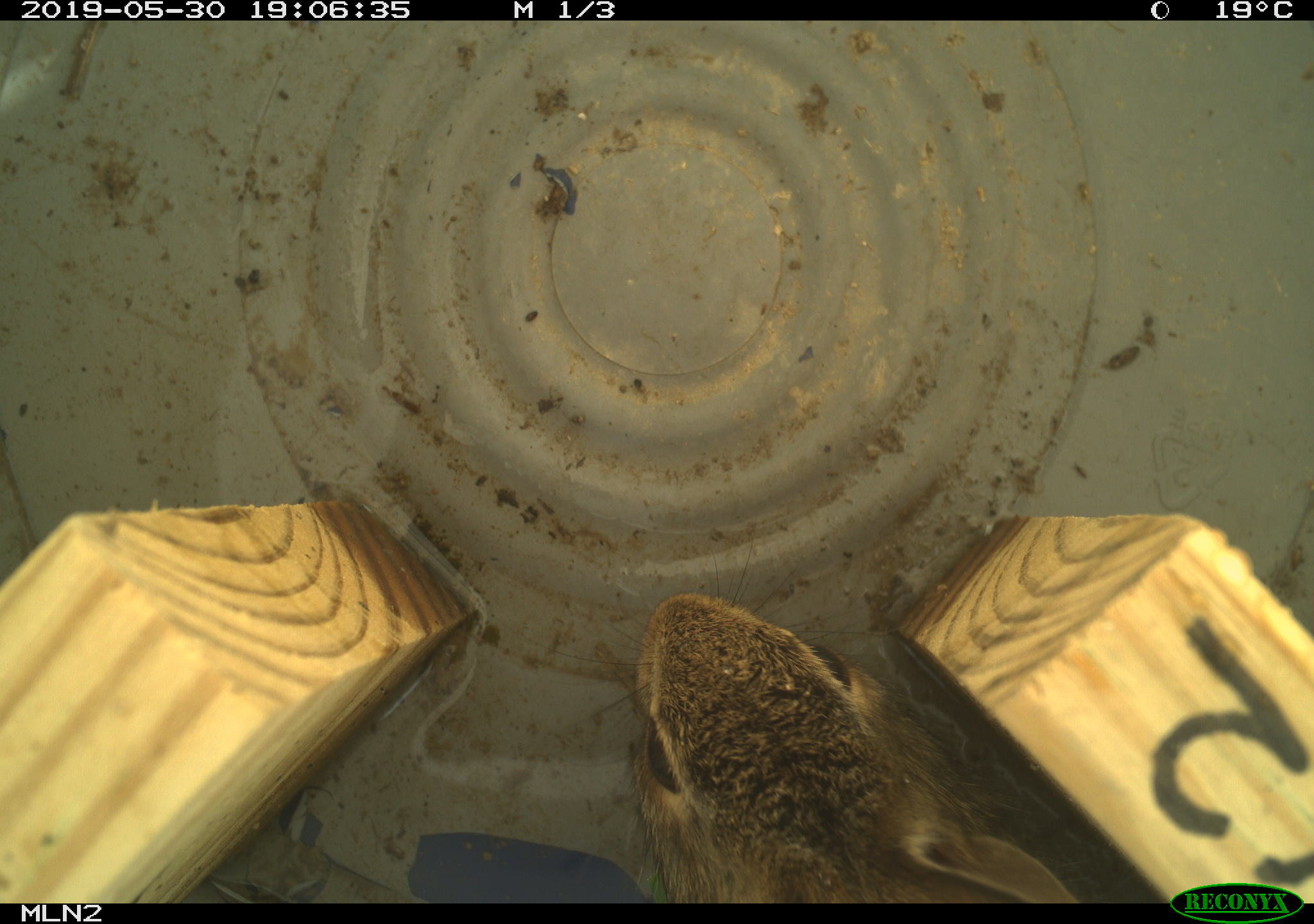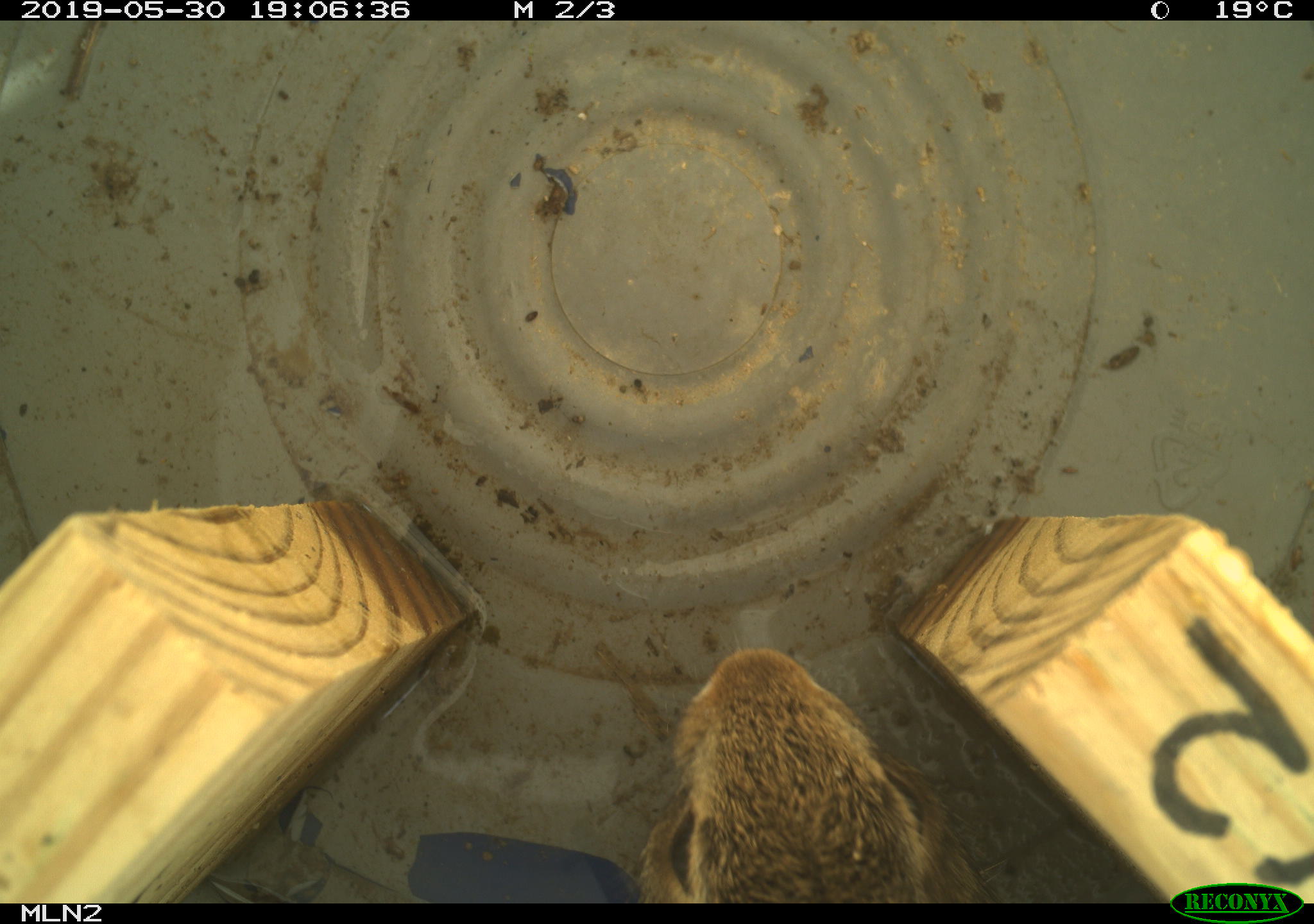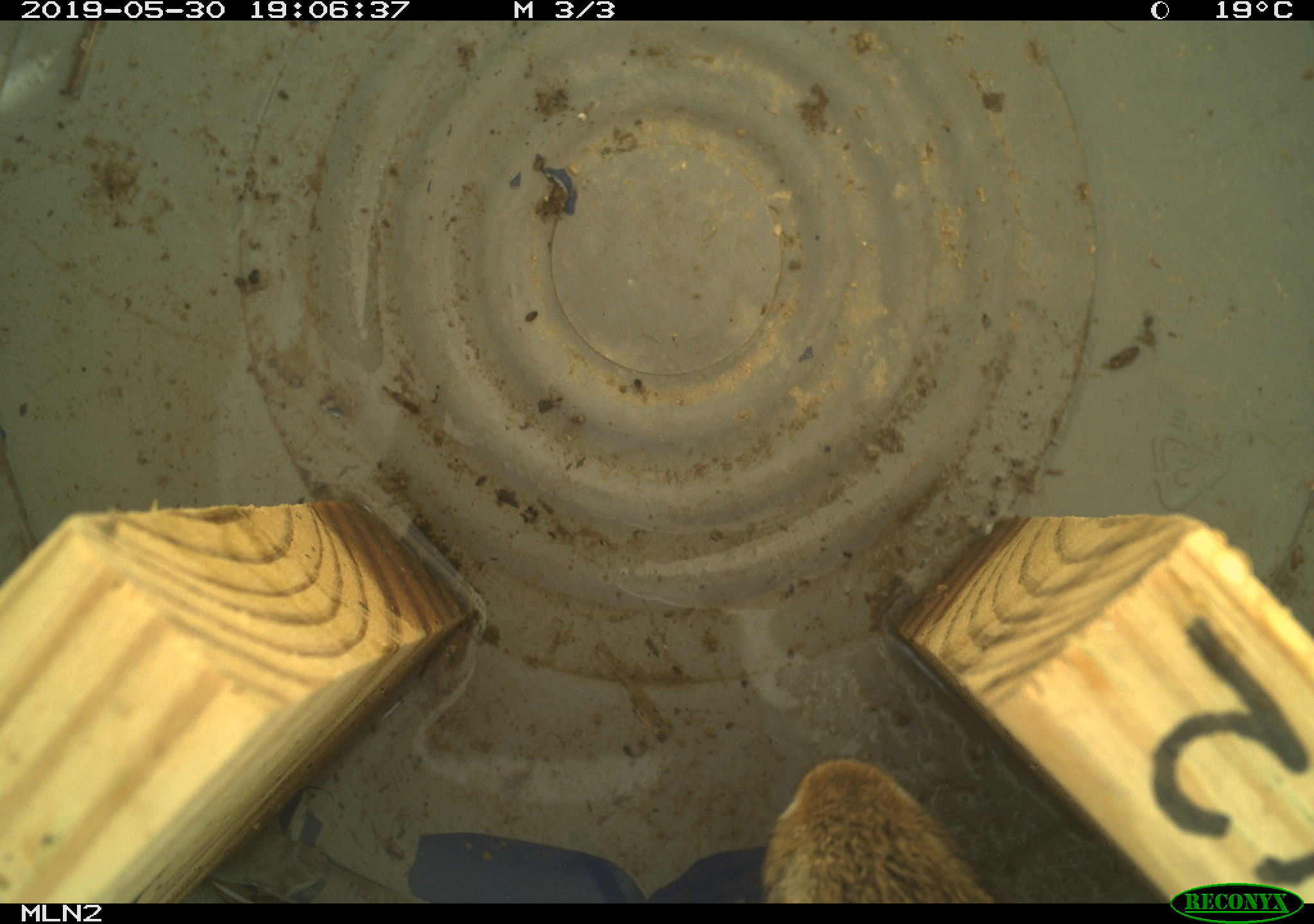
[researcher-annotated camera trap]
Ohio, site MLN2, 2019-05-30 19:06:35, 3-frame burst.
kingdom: Animalia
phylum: Chordata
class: Mammalia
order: Lagomorpha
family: Leporidae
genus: Sylvilagus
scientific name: Sylvilagus floridanus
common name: eastern cottontail